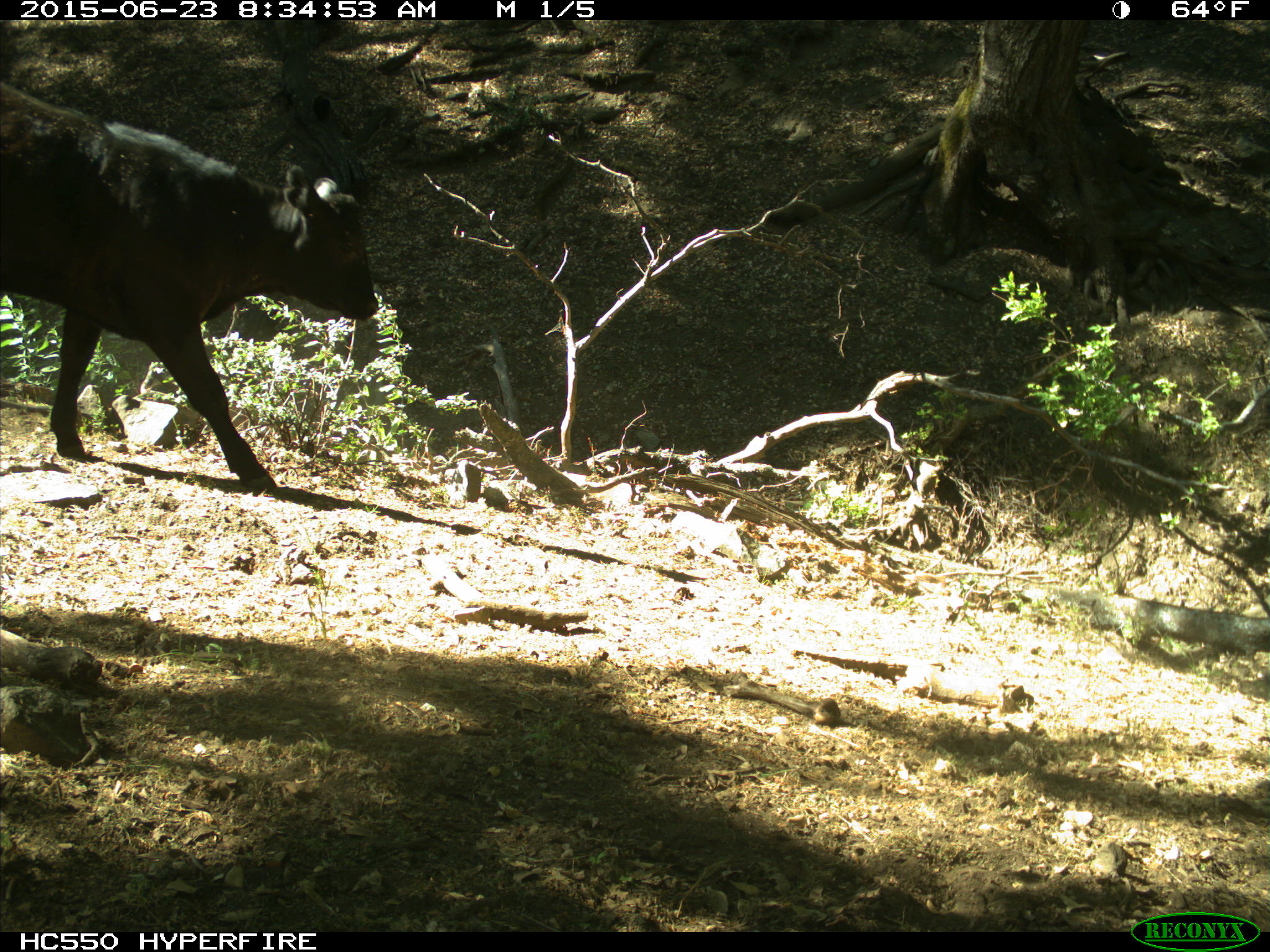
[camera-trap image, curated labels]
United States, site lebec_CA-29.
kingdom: Animalia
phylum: Chordata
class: Mammalia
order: Artiodactyla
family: Bovidae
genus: Bos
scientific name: Bos taurus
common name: domestic cow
Bos taurus (domestic cow).